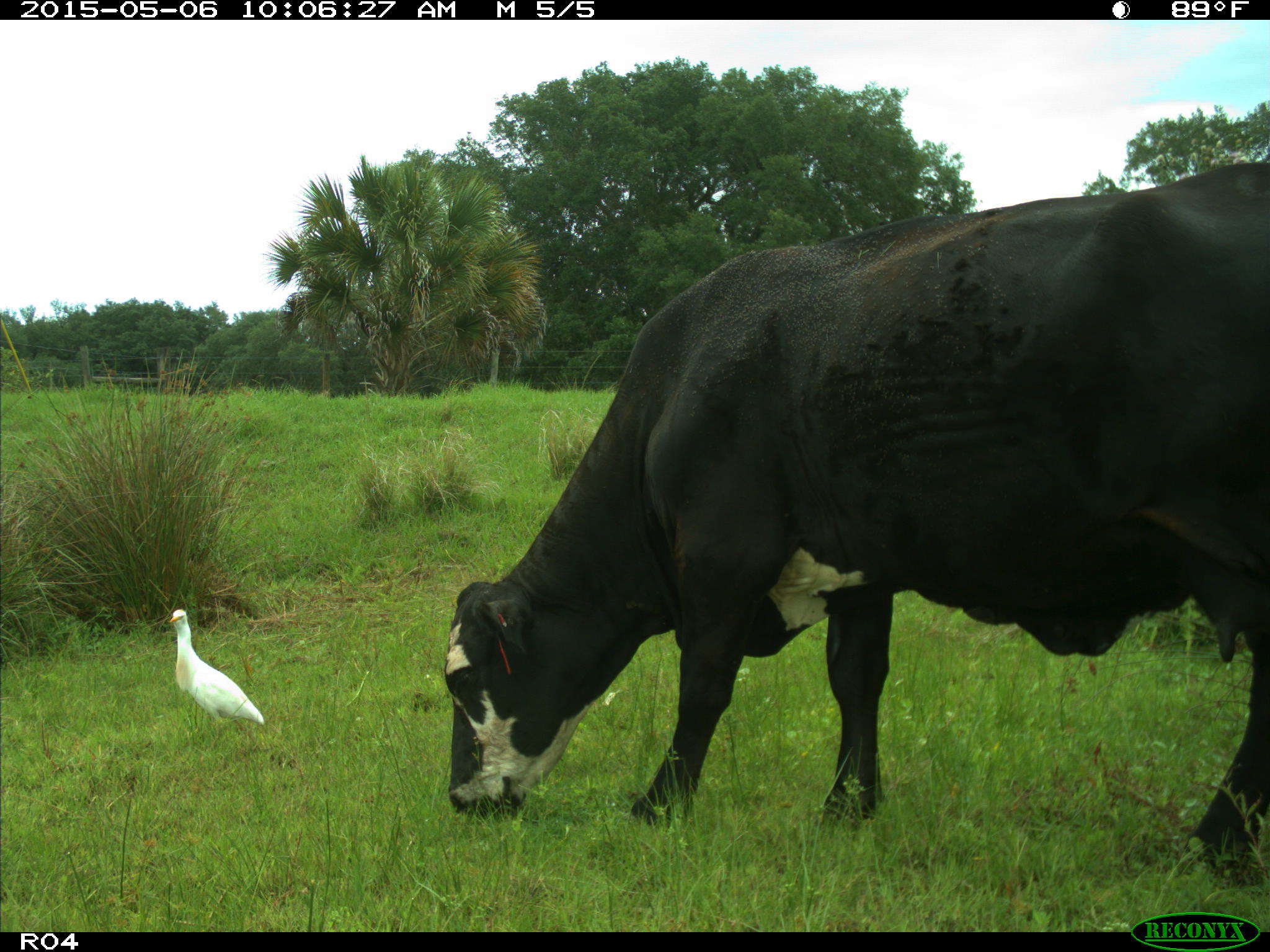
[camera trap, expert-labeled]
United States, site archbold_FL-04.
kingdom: Animalia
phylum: Chordata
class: Mammalia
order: Artiodactyla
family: Bovidae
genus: Bos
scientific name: Bos taurus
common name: domestic cow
Bos taurus (domestic cow).